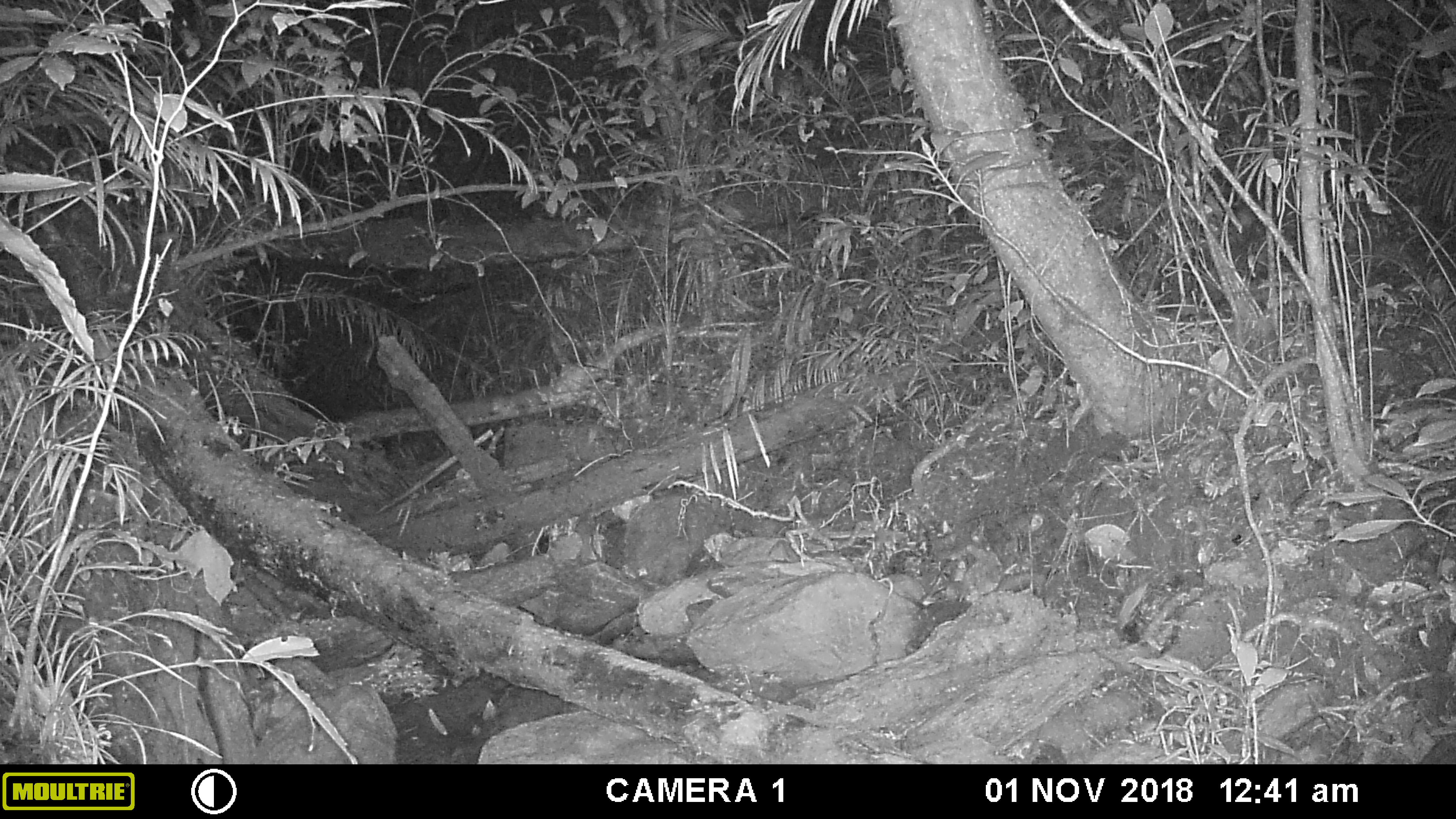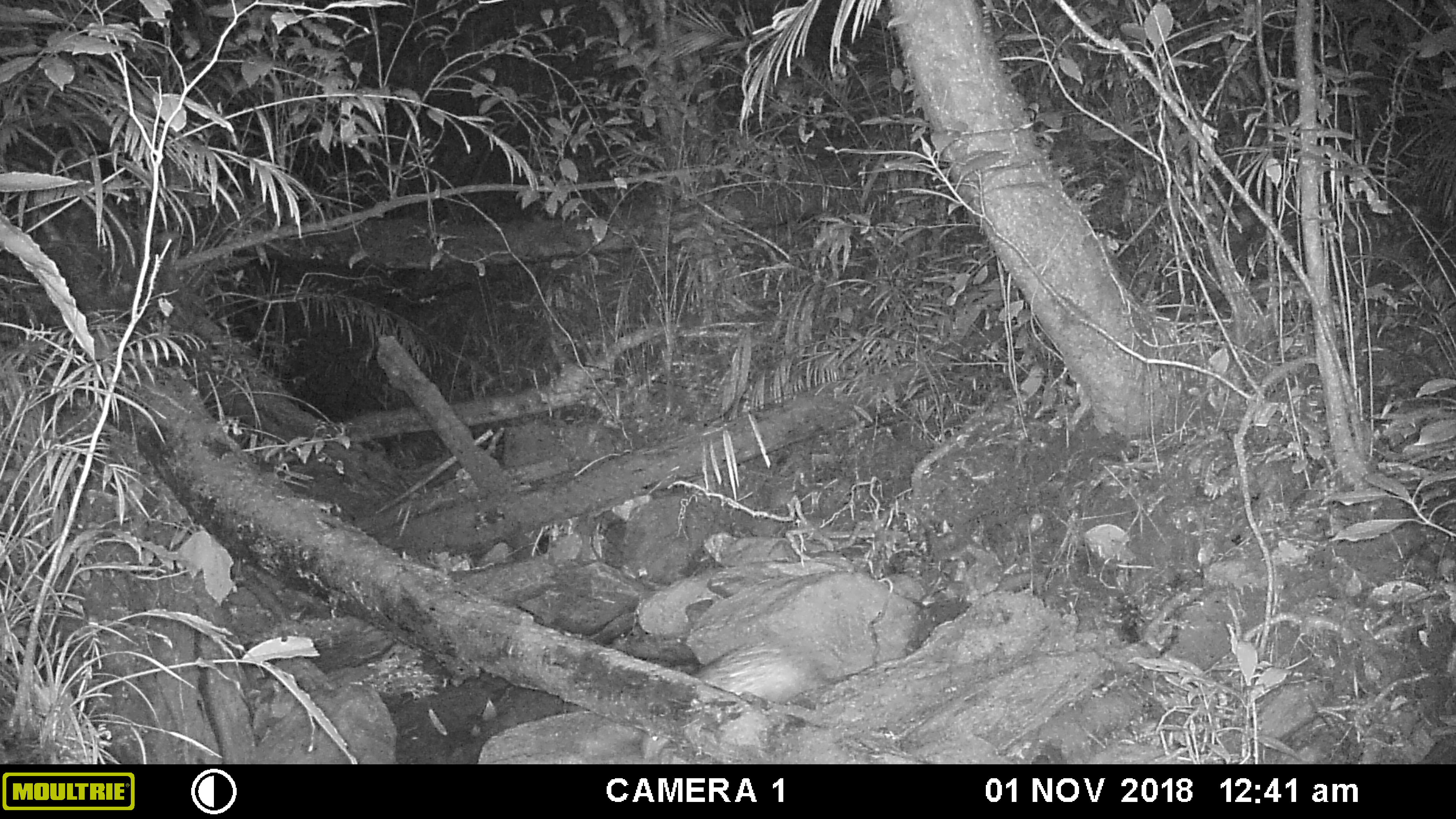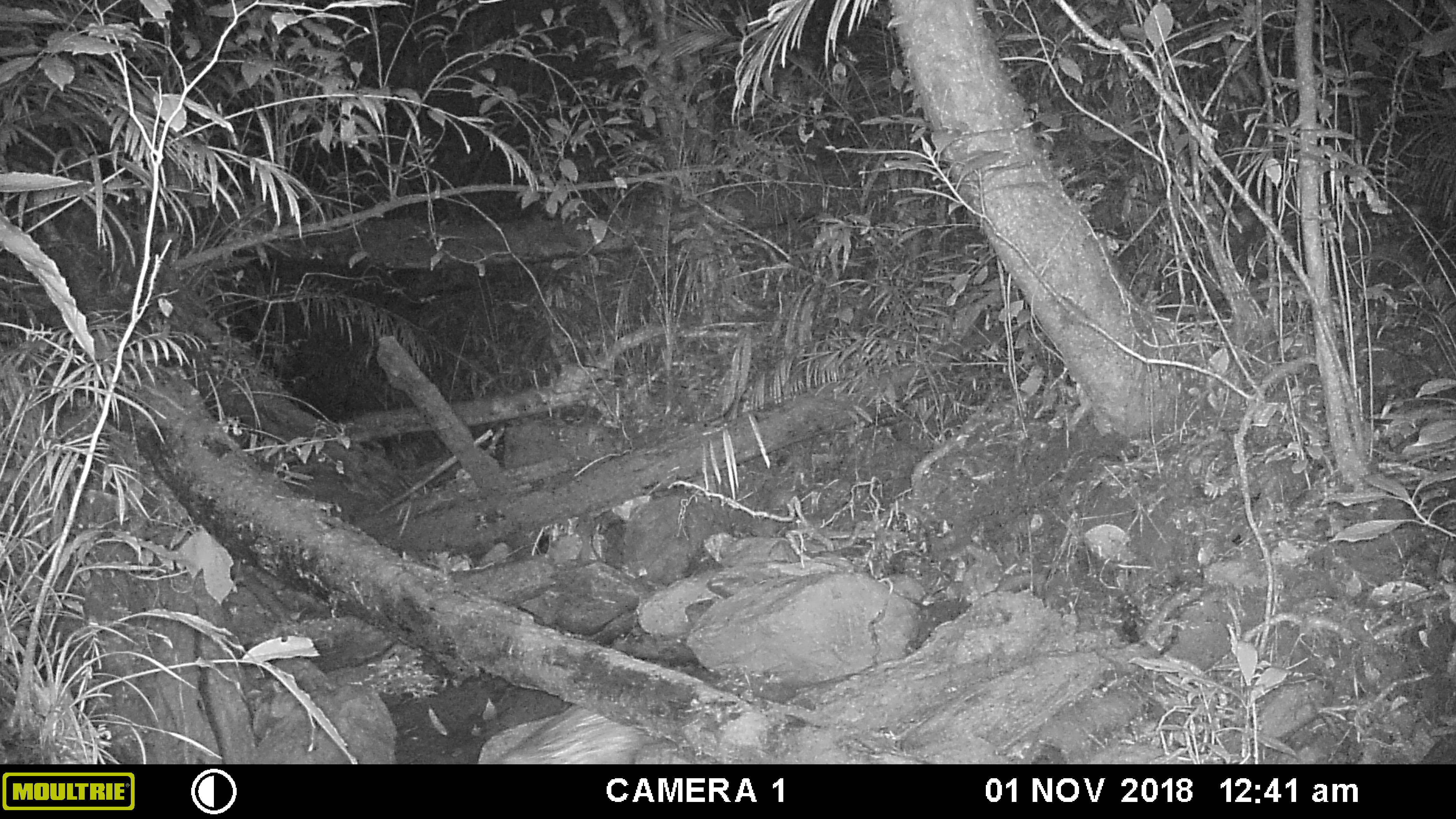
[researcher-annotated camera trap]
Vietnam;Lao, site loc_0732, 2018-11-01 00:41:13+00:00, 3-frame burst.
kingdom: Animalia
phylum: Chordata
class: Mammalia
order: Rodentia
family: Hystricidae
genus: Atherurus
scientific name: Atherurus macrourus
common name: asiatic brush-tailed porcupine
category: asiatic brush tailed porcupine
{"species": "asiatic brush tailed porcupine (asiatic brush-tailed porcupine) (Atherurus macrourus)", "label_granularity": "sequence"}